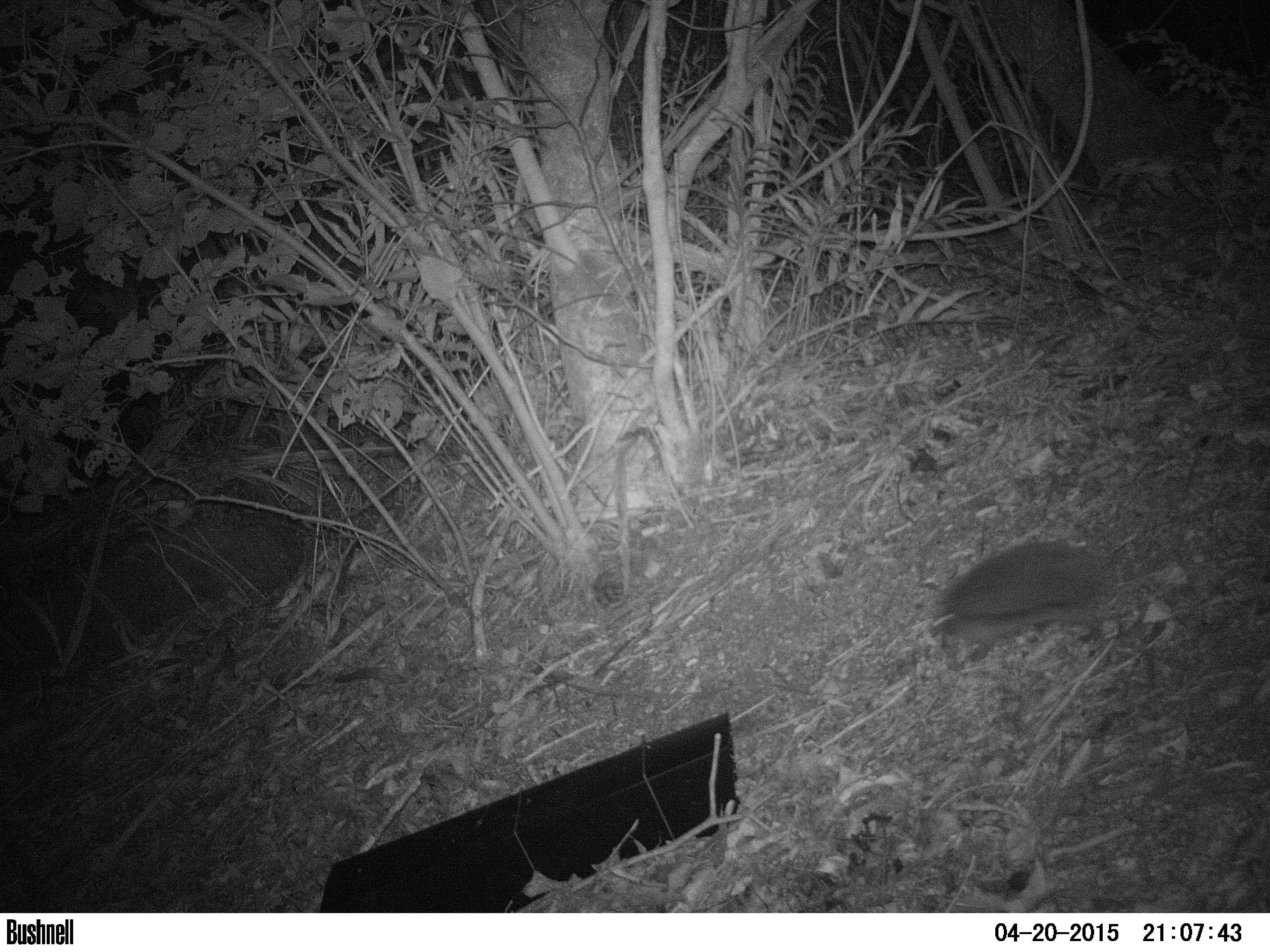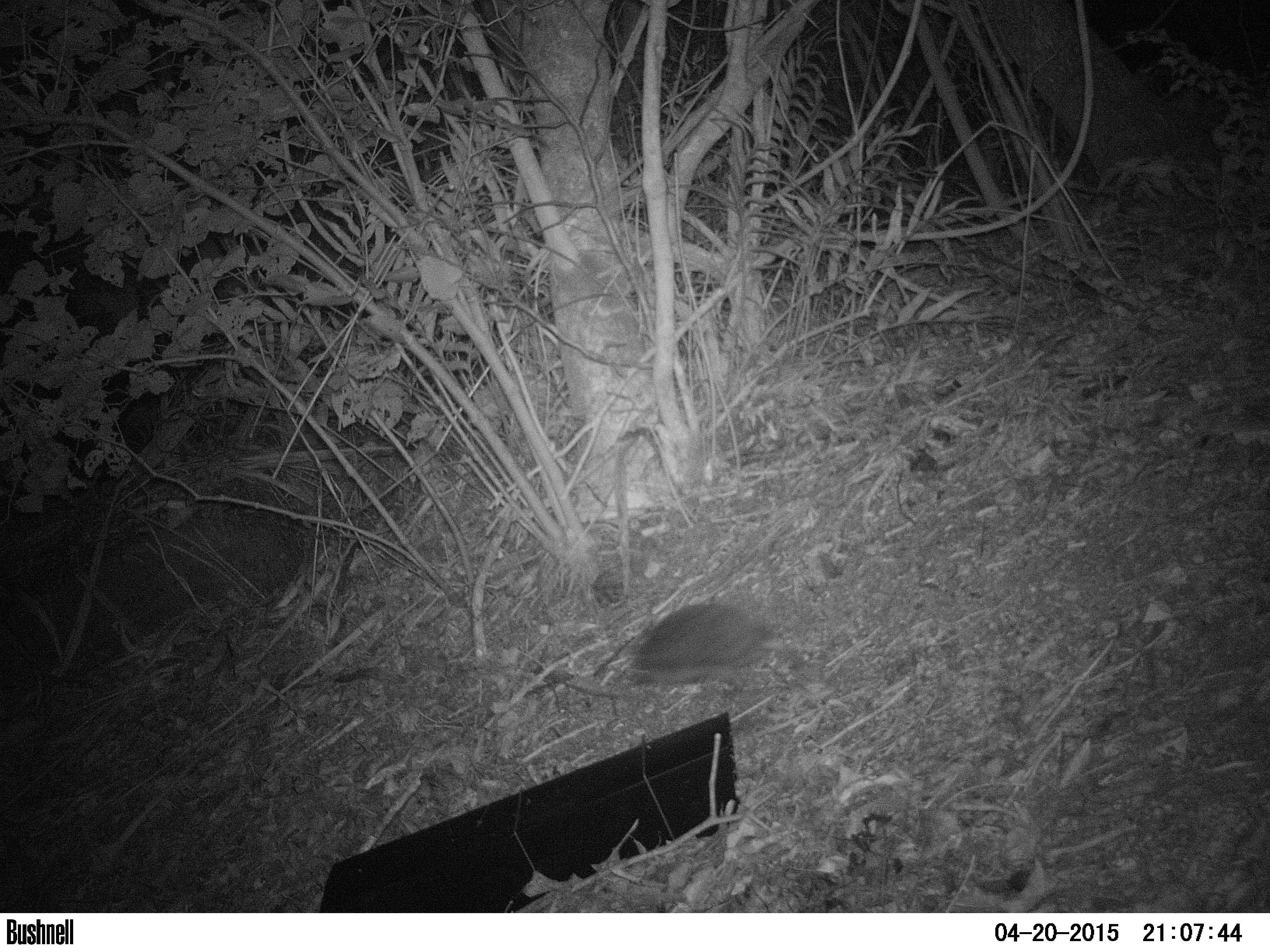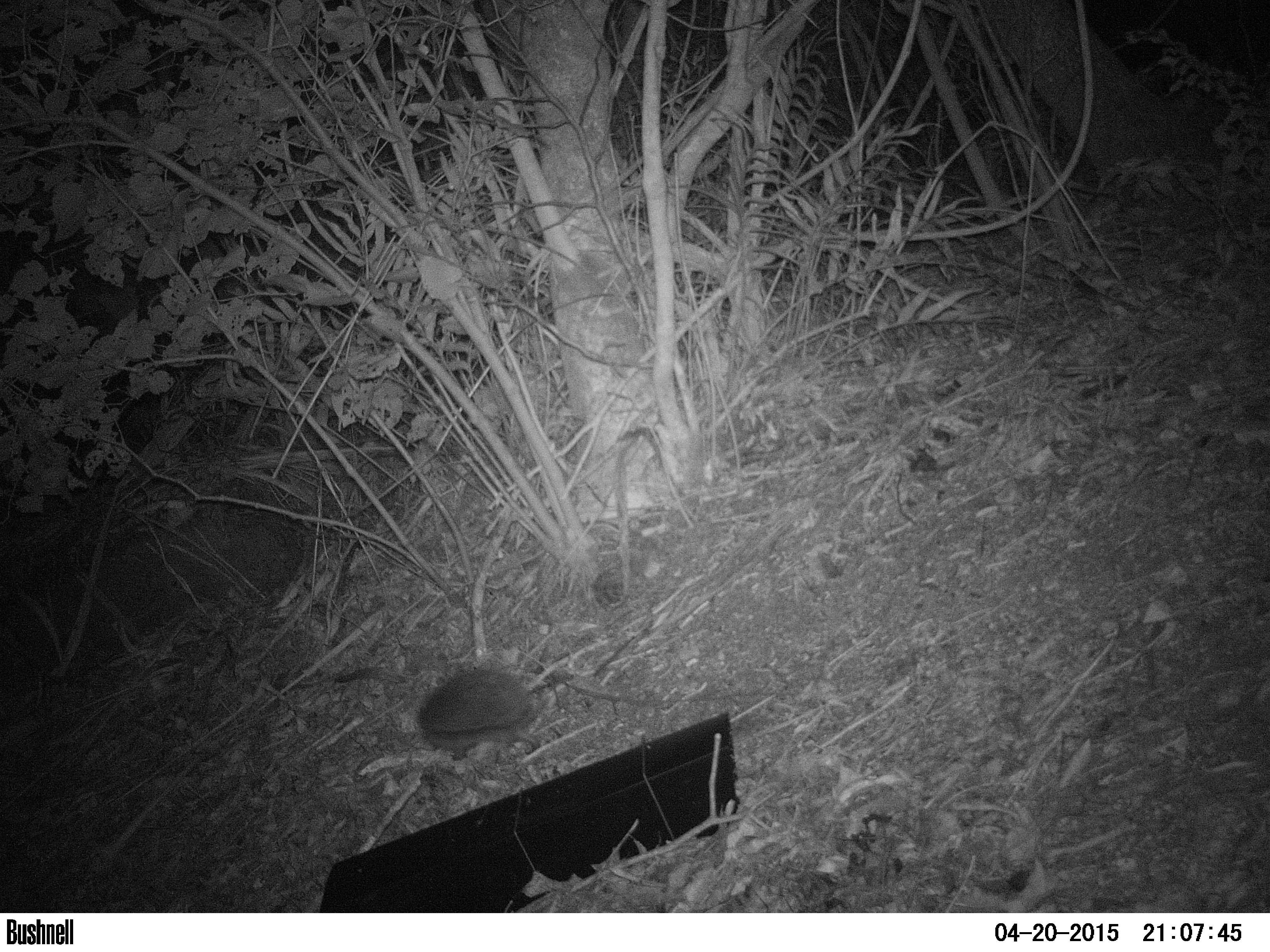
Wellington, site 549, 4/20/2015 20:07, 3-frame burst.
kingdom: Animalia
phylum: Chordata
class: Mammalia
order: Eulipotyphla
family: Erinaceidae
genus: Erinaceus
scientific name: Erinaceus europaeus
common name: hedgehog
Hedgehog (Erinaceus europaeus).